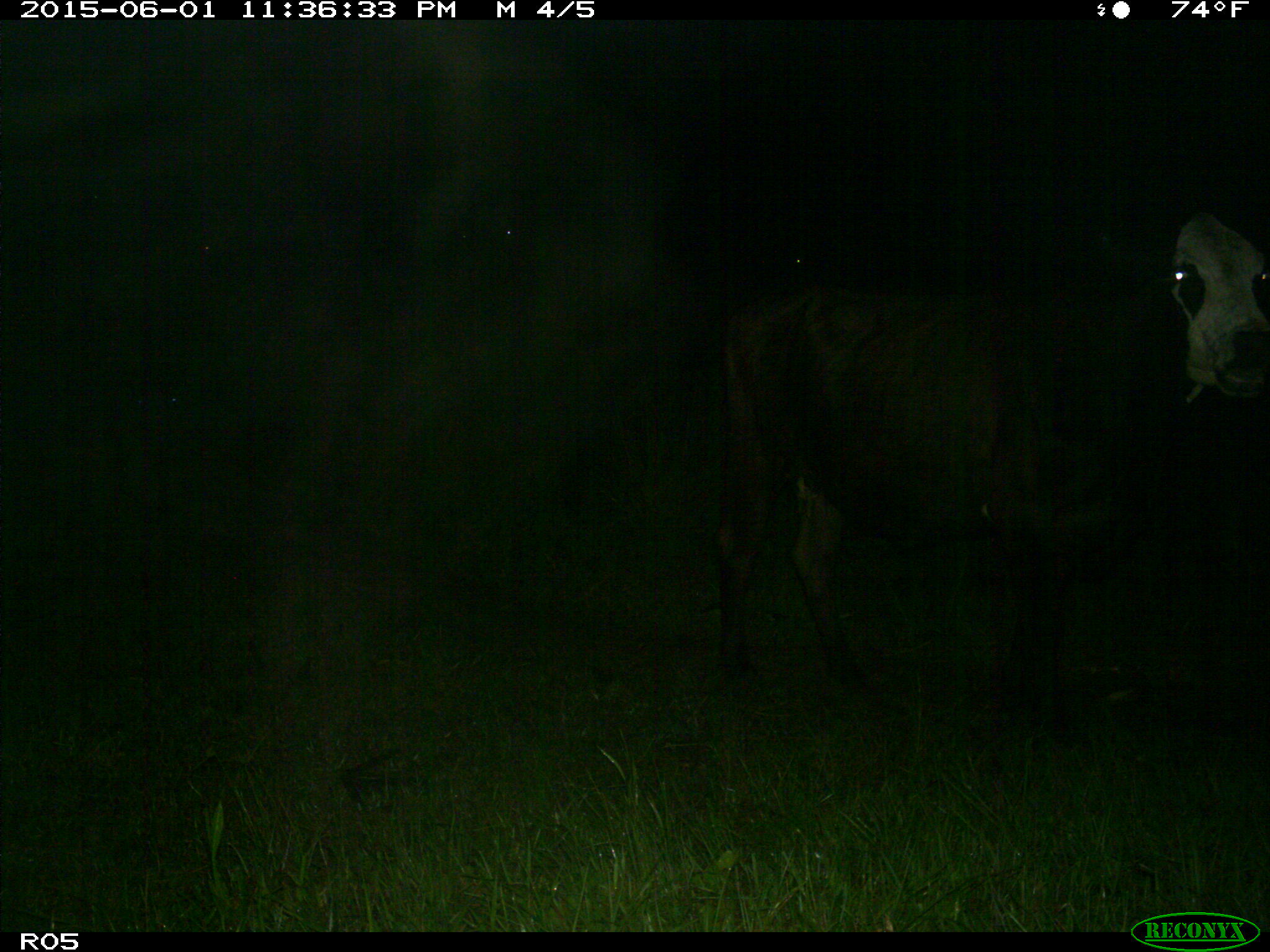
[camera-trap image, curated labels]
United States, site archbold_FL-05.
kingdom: Animalia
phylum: Chordata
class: Mammalia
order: Artiodactyla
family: Bovidae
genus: Bos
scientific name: Bos taurus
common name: domestic cow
Bos taurus (domestic cow).